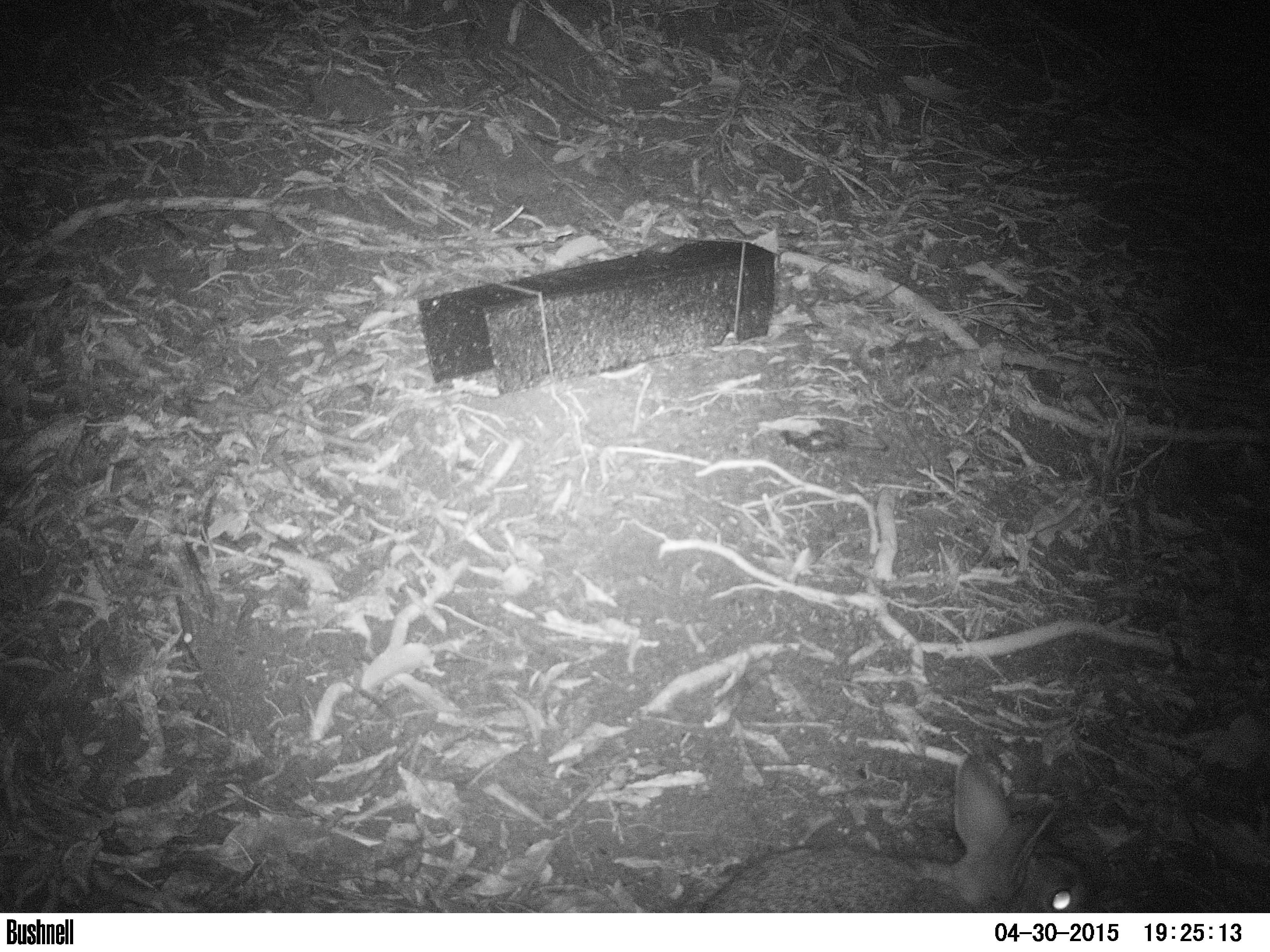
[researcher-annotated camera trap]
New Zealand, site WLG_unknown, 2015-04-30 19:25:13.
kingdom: Animalia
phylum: Chordata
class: Mammalia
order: Lagomorpha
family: Leporidae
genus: Oryctolagus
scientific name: Oryctolagus cuniculus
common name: european rabbit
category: rabbit